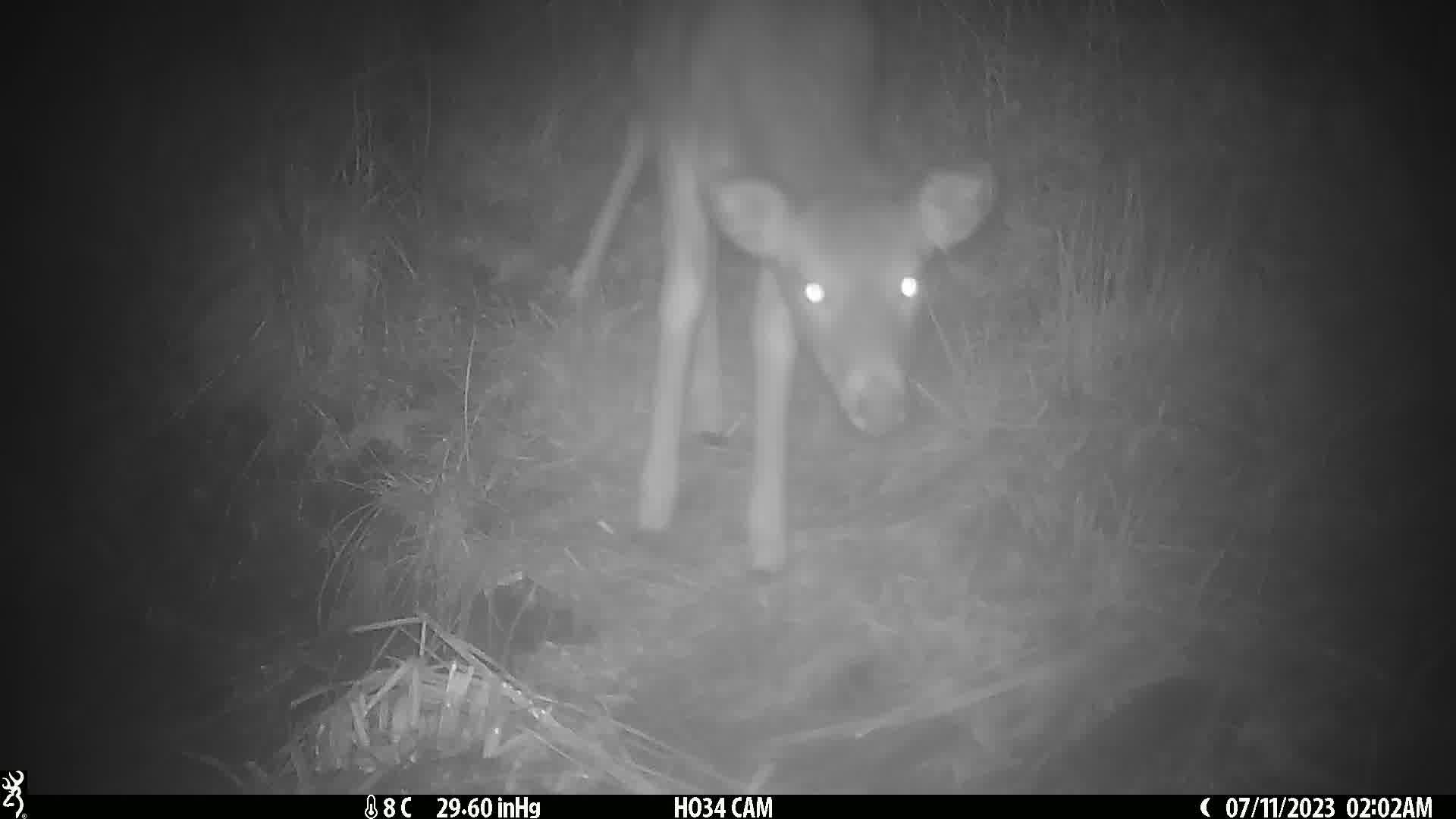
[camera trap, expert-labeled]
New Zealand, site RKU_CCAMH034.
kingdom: Animalia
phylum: Chordata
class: Mammalia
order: Artiodactyla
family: Cervidae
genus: Odocoileus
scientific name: Odocoileus virginianus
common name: white-tailed deer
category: white tailed deer